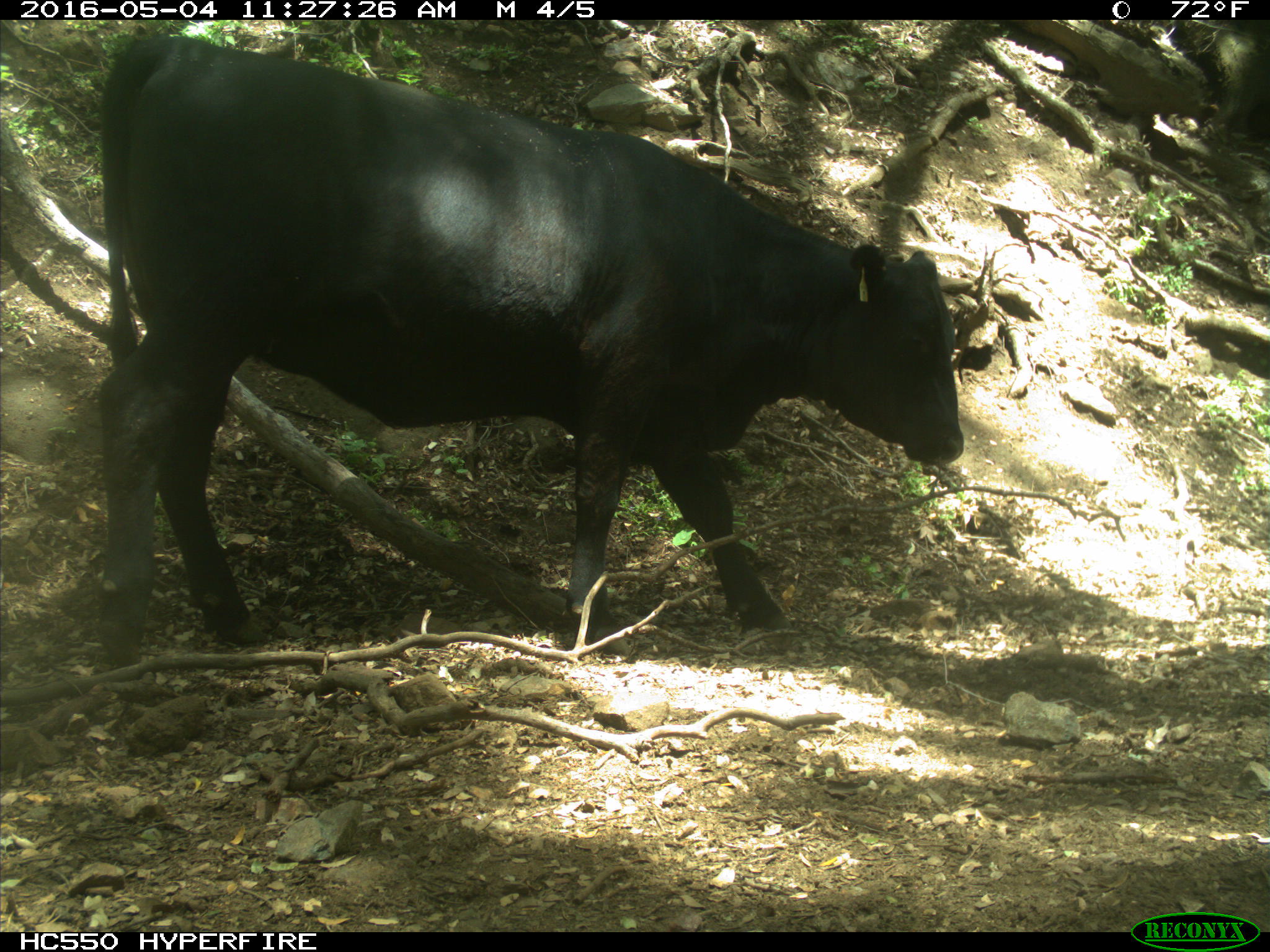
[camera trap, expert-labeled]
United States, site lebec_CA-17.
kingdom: Animalia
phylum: Chordata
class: Mammalia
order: Artiodactyla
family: Bovidae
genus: Bos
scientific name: Bos taurus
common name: domestic cow